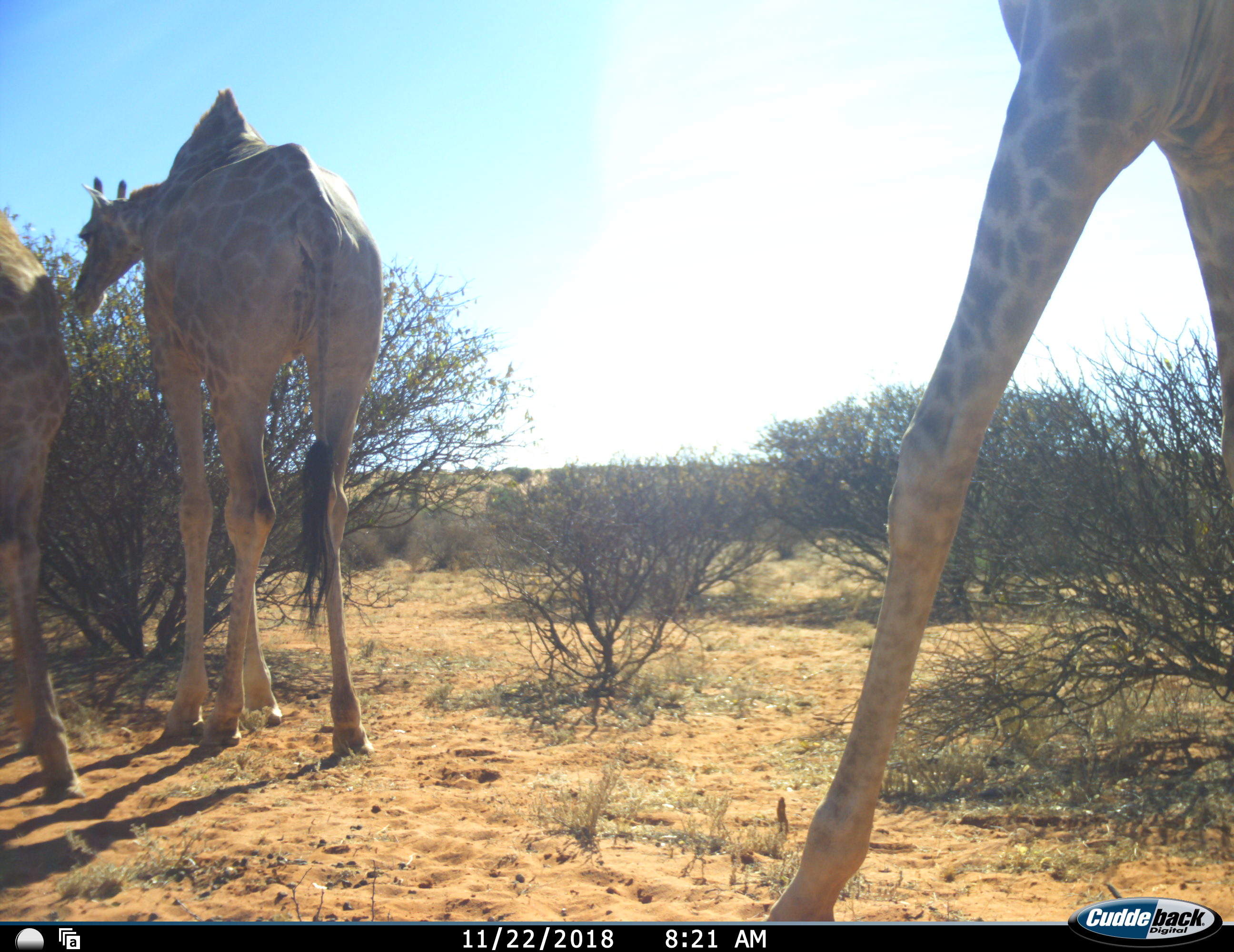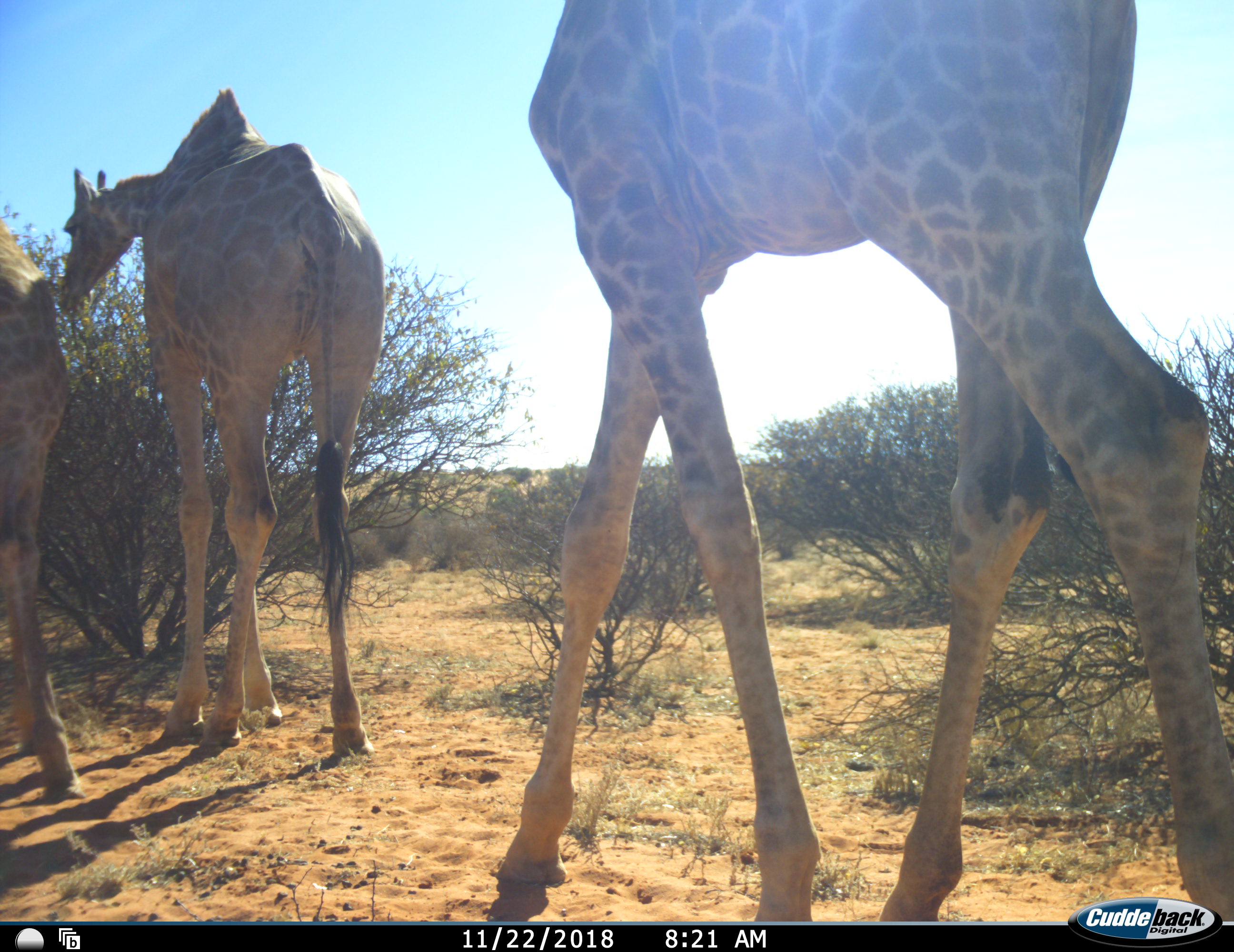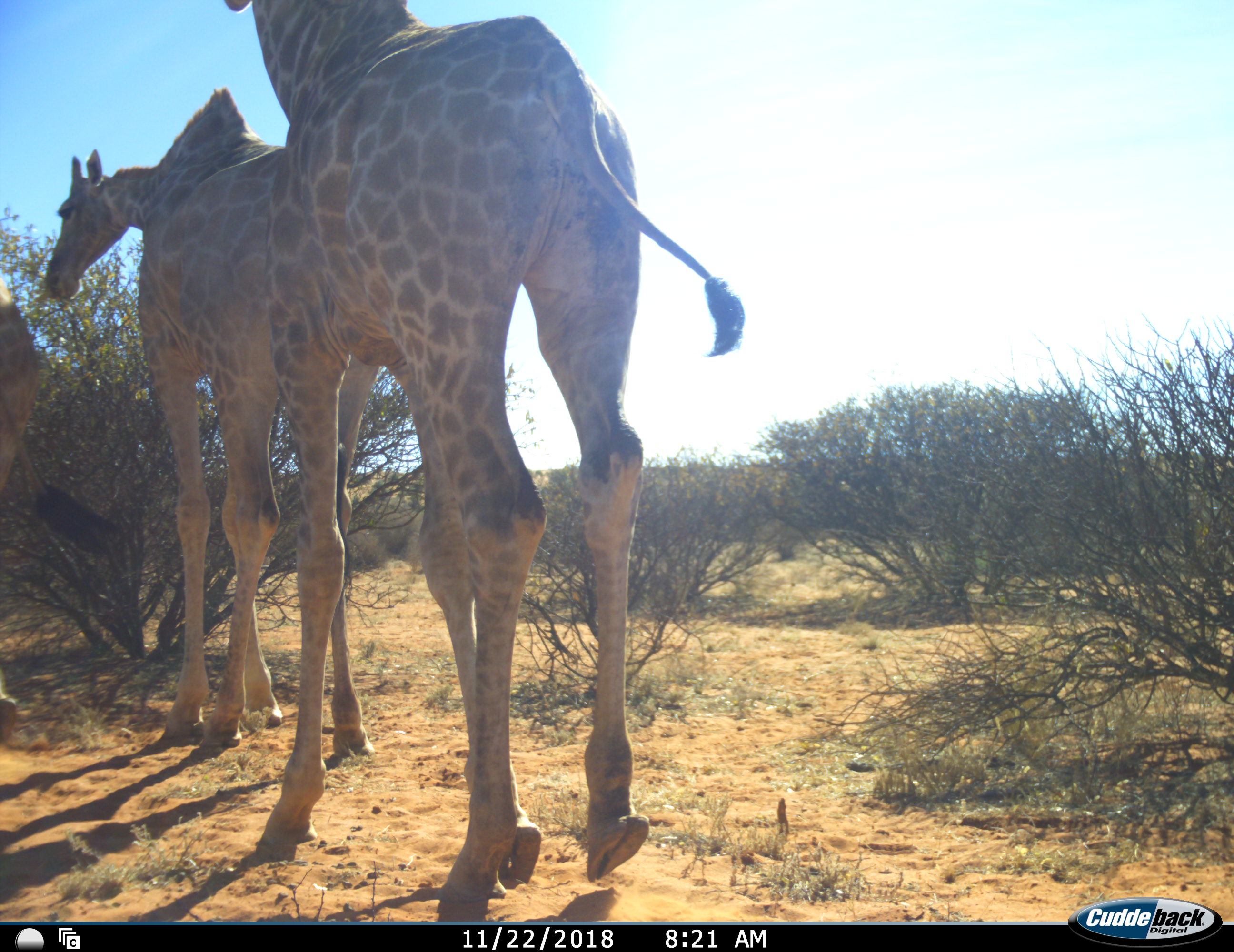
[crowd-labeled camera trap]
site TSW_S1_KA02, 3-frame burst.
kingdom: Animalia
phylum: Chordata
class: Mammalia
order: Artiodactyla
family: Giraffidae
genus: Giraffa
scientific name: Giraffa camelopardalis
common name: giraffe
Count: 3.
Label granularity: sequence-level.